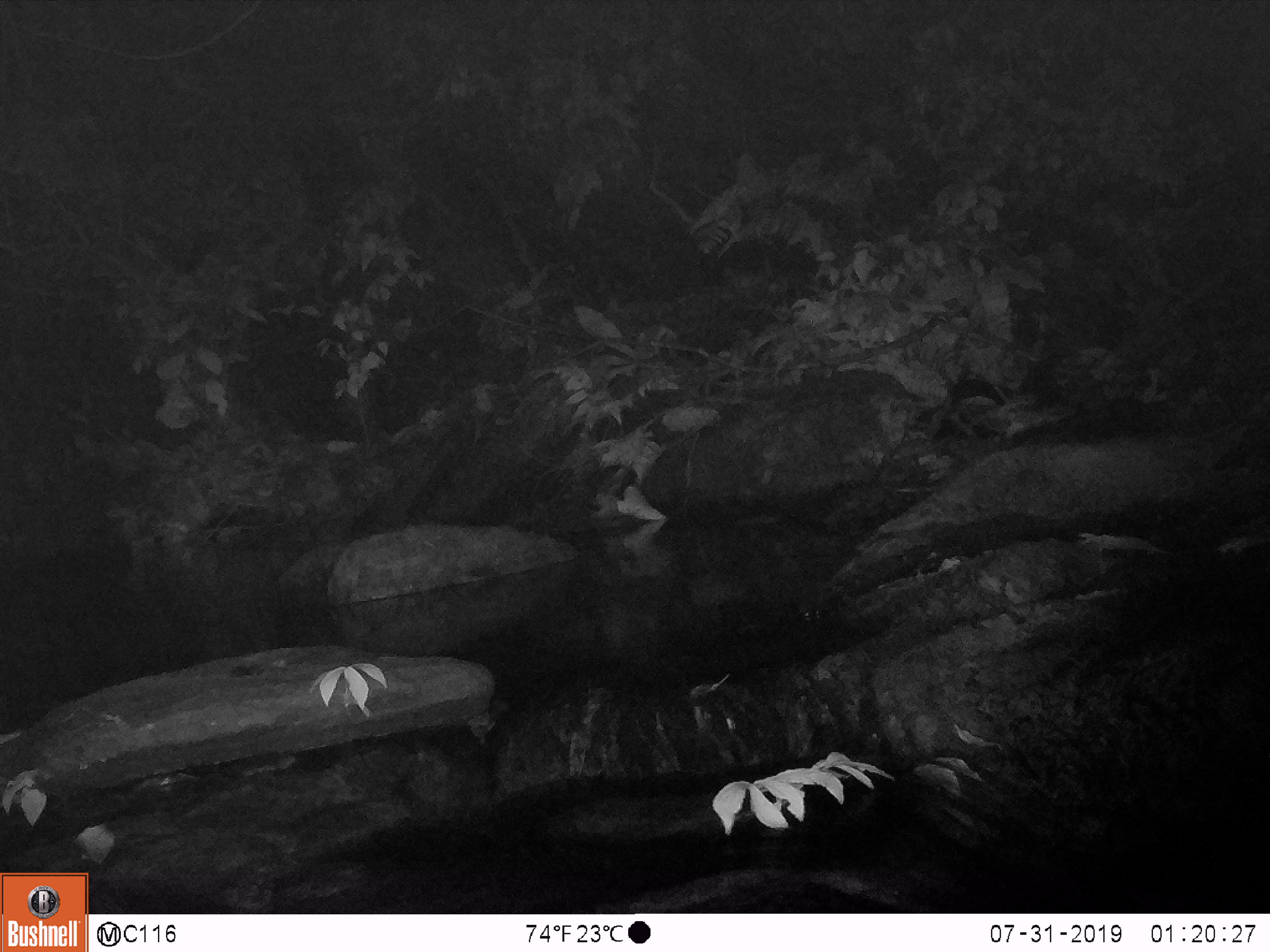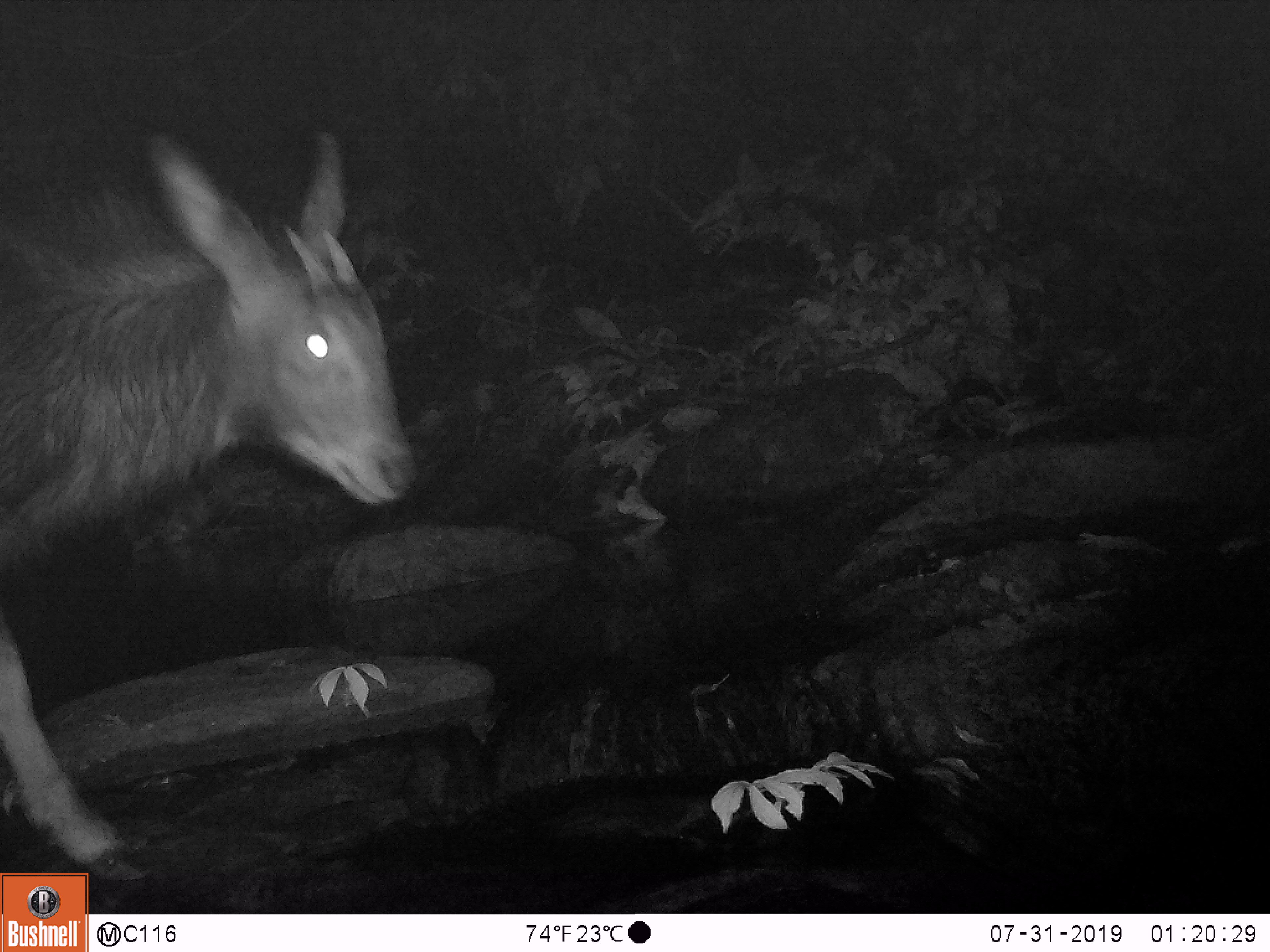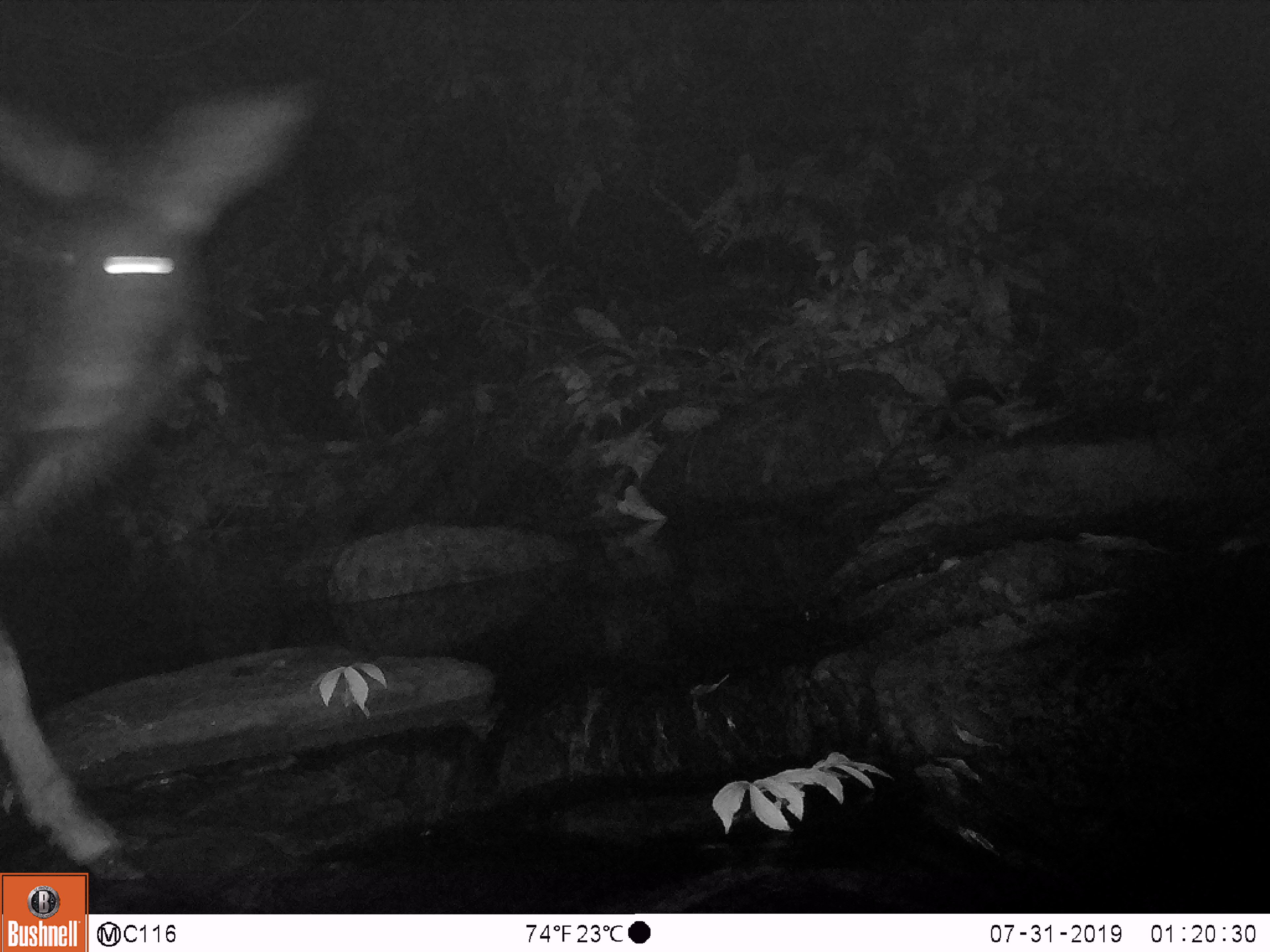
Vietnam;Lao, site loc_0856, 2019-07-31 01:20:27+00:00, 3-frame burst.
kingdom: Animalia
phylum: Chordata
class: Mammalia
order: Artiodactyla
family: Bovidae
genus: Capricornis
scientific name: Capricornis sumatraensis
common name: chinese serow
Chinese serow (Capricornis sumatraensis). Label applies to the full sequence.